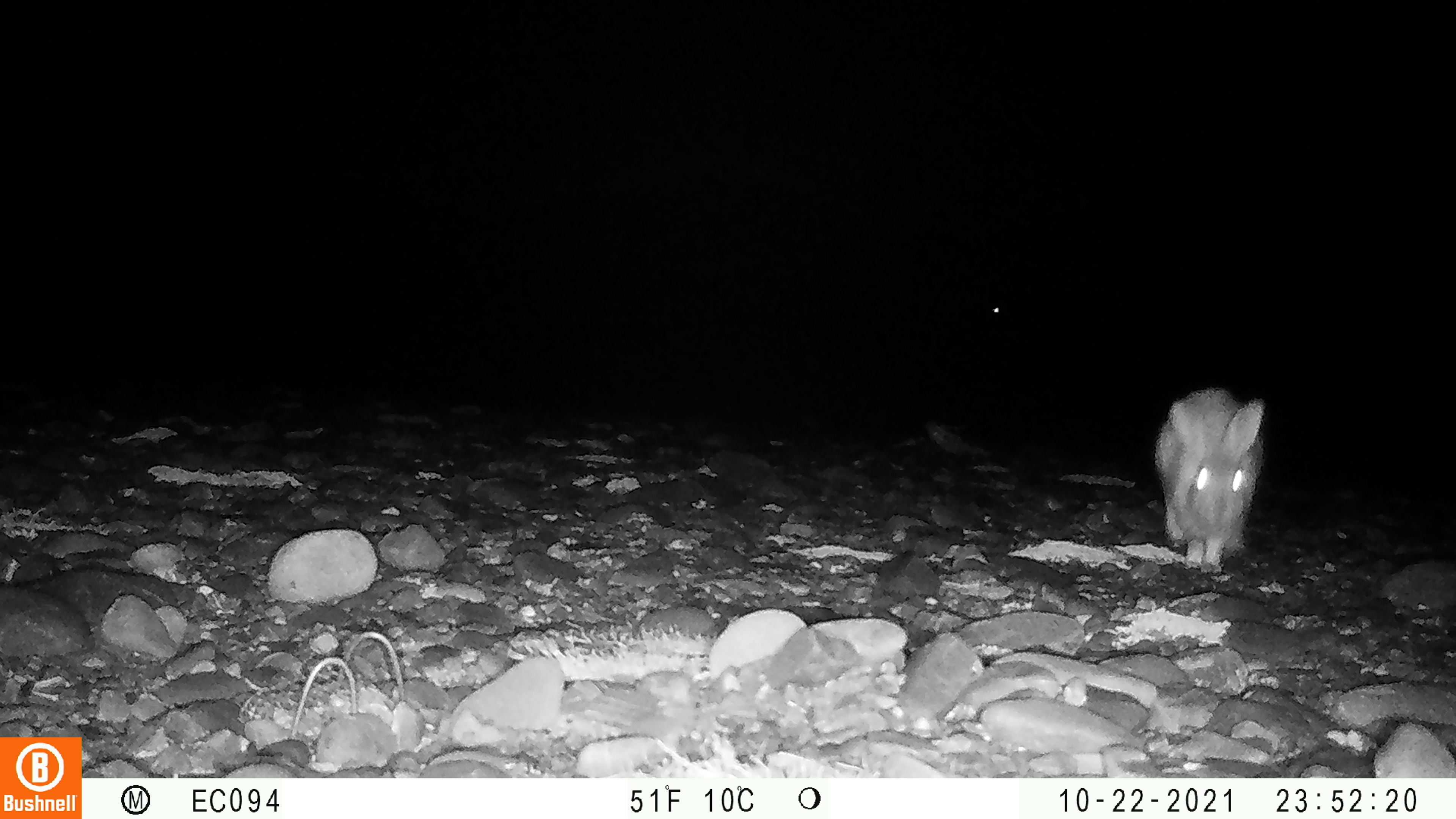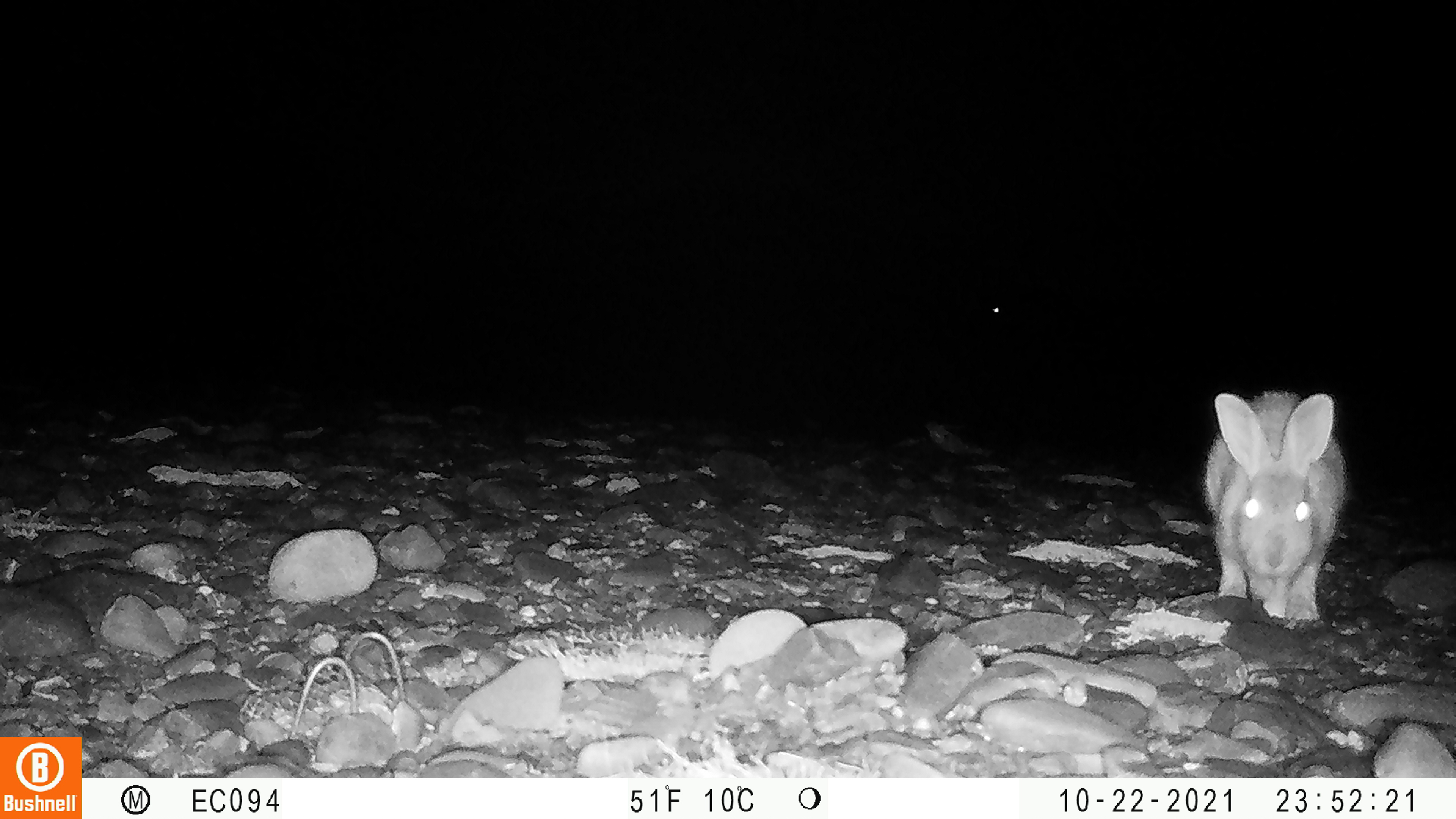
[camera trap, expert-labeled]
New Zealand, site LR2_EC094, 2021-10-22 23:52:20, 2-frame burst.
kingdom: Animalia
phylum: Chordata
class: Mammalia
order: Lagomorpha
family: Leporidae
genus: Oryctolagus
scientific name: Oryctolagus cuniculus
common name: european rabbit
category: rabbit